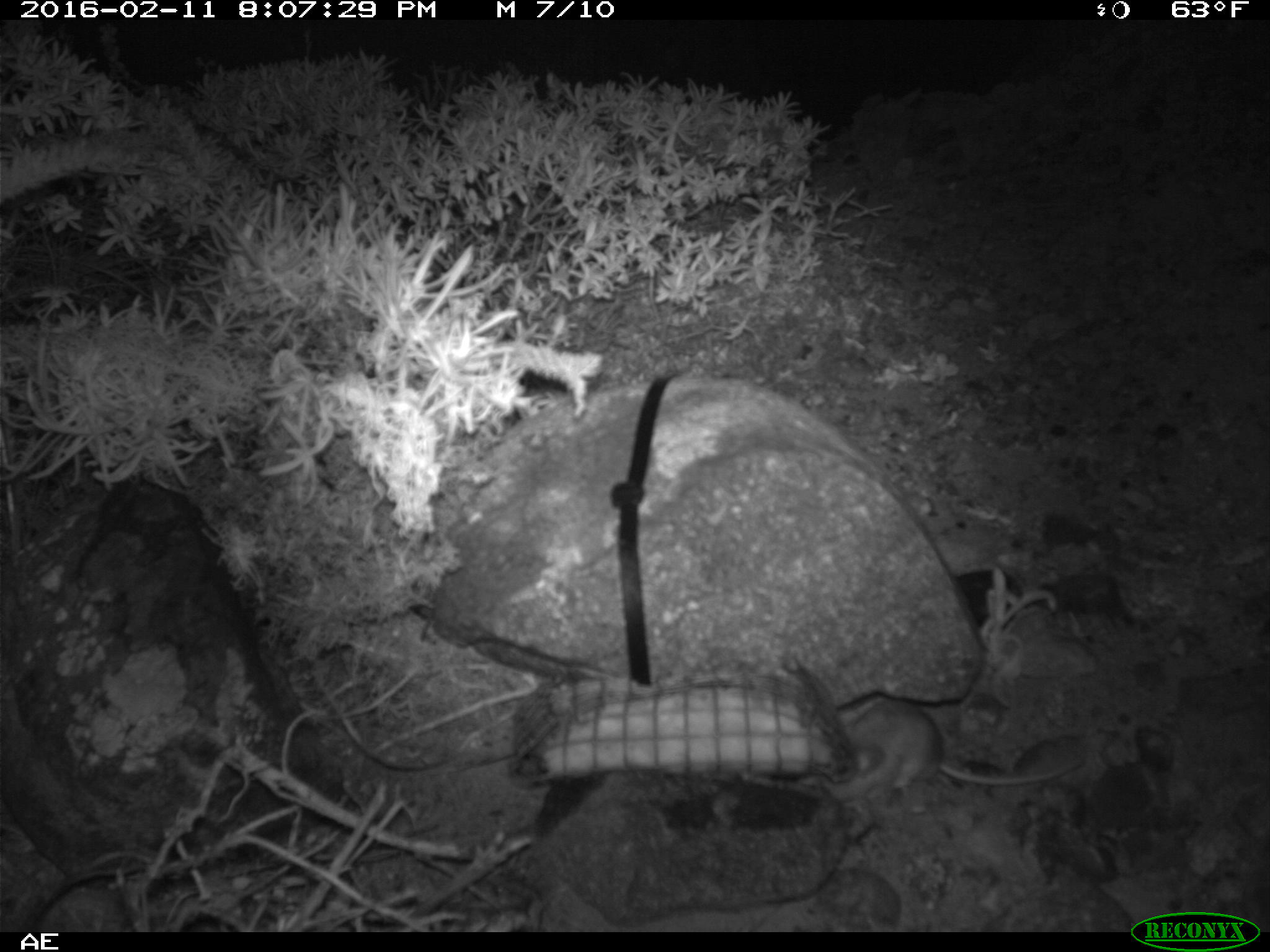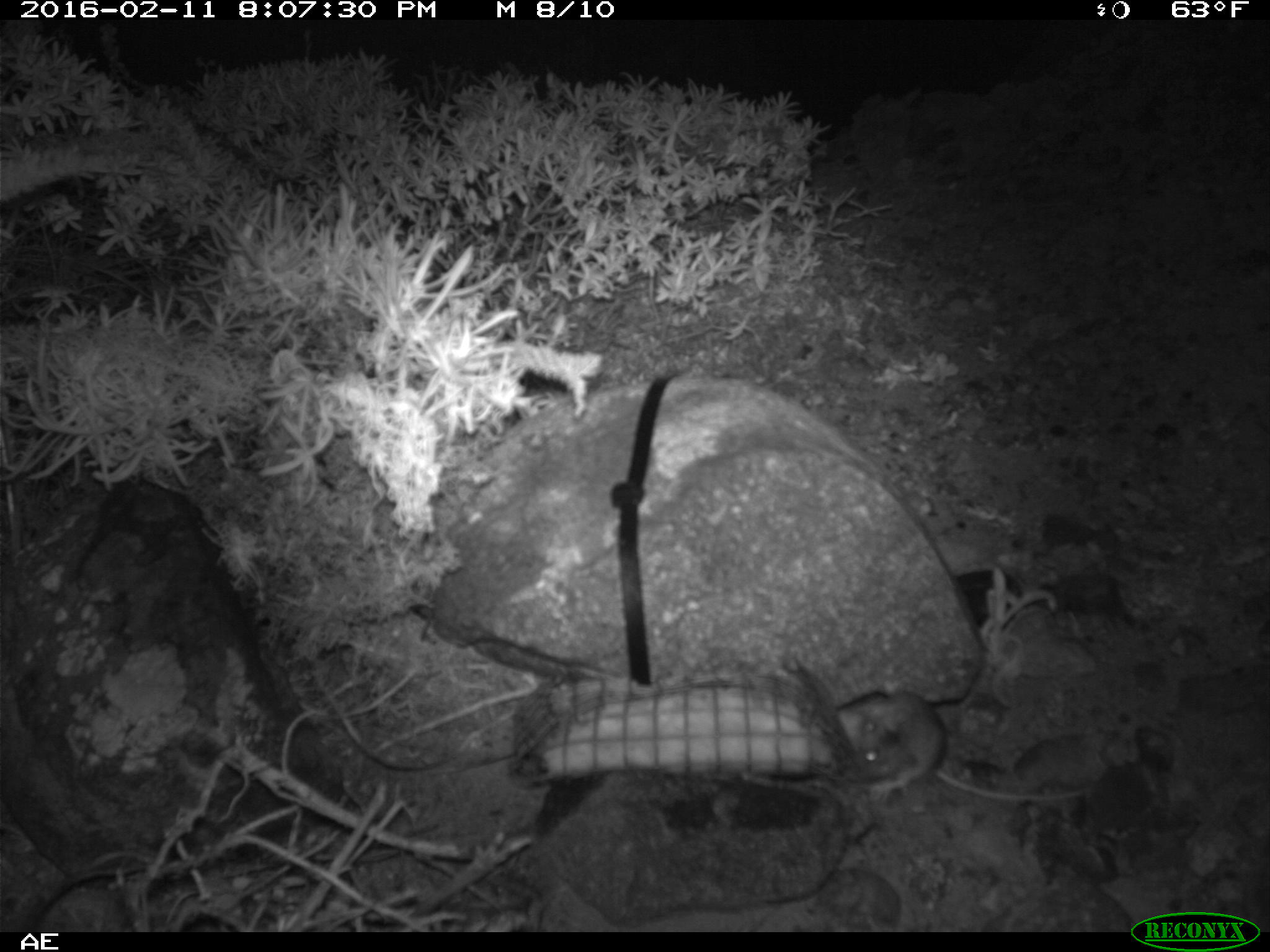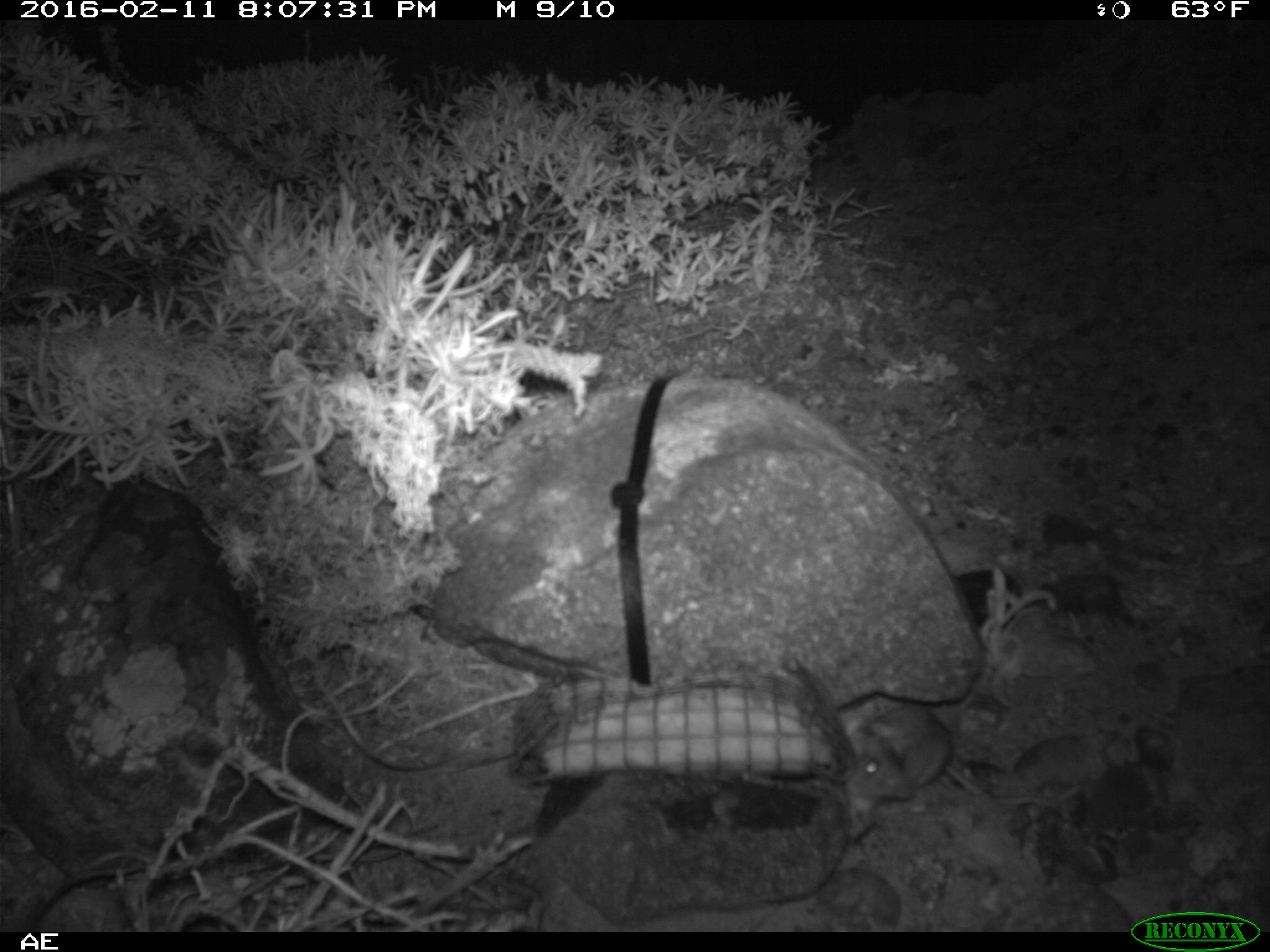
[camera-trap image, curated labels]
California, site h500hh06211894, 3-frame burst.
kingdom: Animalia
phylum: Chordata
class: Mammalia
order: Rodentia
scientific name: Rodentia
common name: rodent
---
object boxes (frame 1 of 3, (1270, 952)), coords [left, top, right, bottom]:
rodent: [819, 699, 1085, 804]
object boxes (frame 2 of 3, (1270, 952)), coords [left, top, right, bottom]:
rodent: [833, 685, 1091, 806]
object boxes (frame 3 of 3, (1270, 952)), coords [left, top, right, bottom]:
rodent: [846, 703, 989, 803]